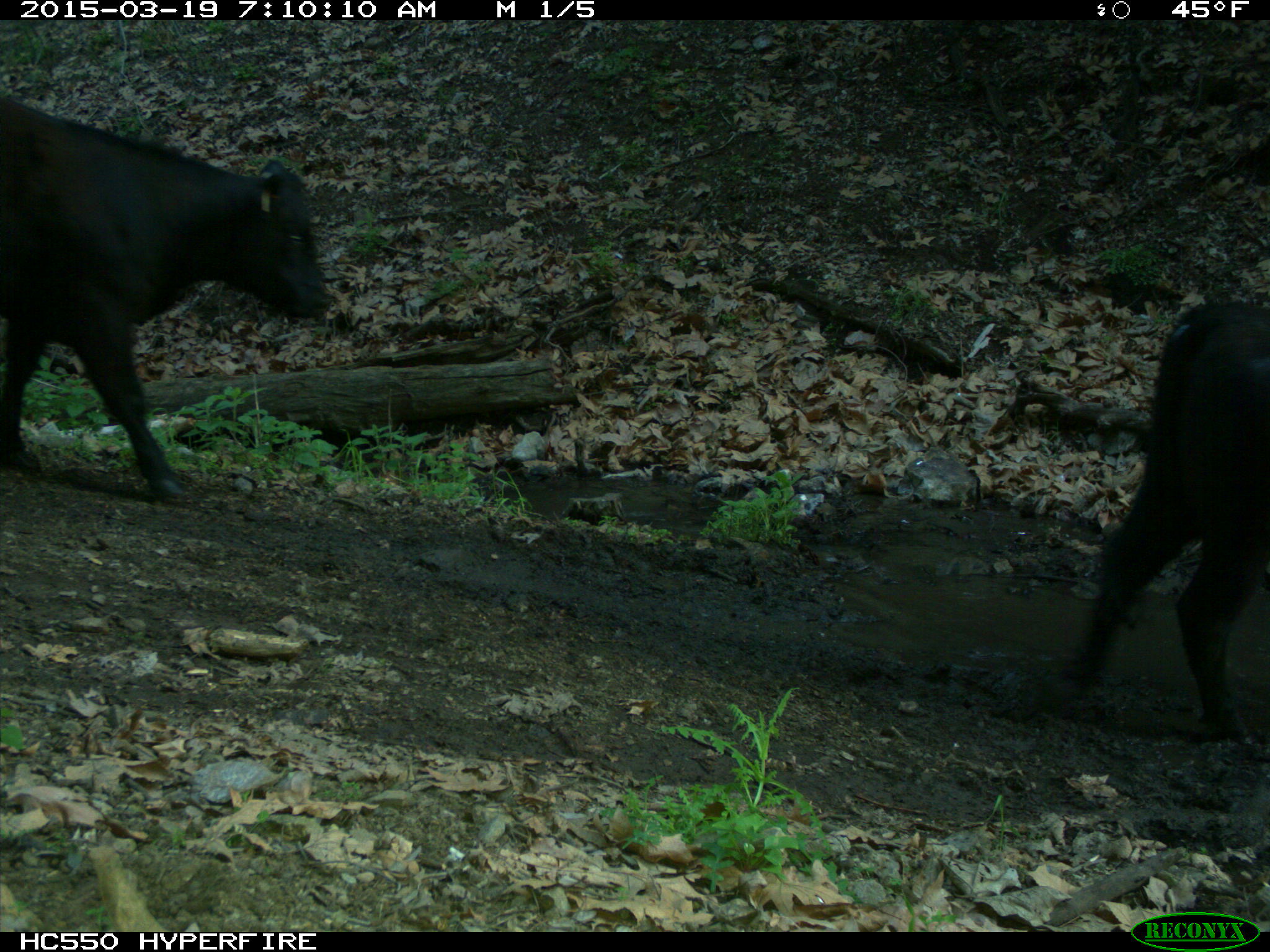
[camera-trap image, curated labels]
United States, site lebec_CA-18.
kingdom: Animalia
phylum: Chordata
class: Mammalia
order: Artiodactyla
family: Bovidae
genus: Bos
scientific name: Bos taurus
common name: domestic cow